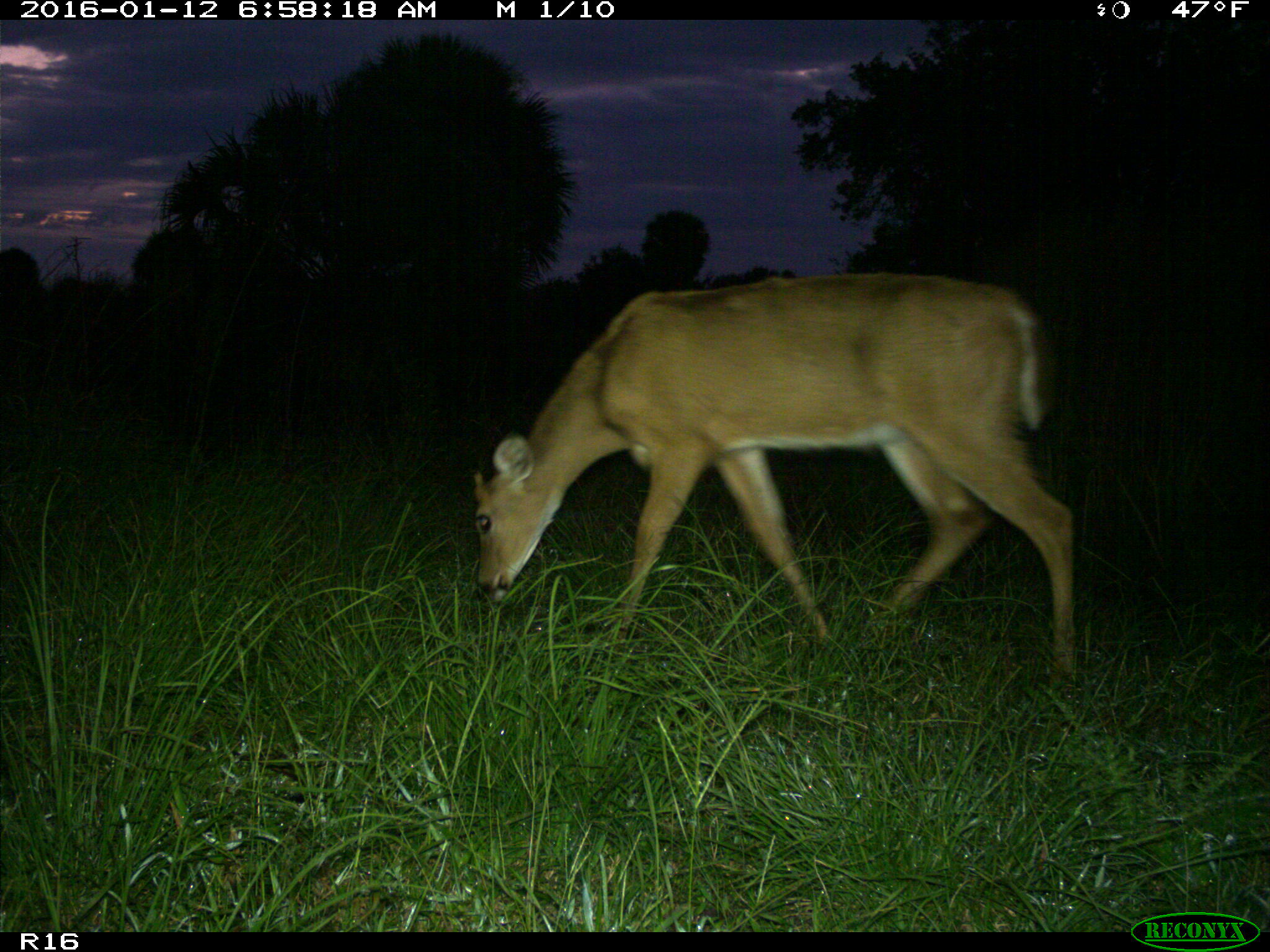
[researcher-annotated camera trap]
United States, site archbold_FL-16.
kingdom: Animalia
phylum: Chordata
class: Mammalia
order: Artiodactyla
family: Cervidae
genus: Odocoileus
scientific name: Odocoileus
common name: deer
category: unidentified deer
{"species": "unidentified deer (deer) (Odocoileus)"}